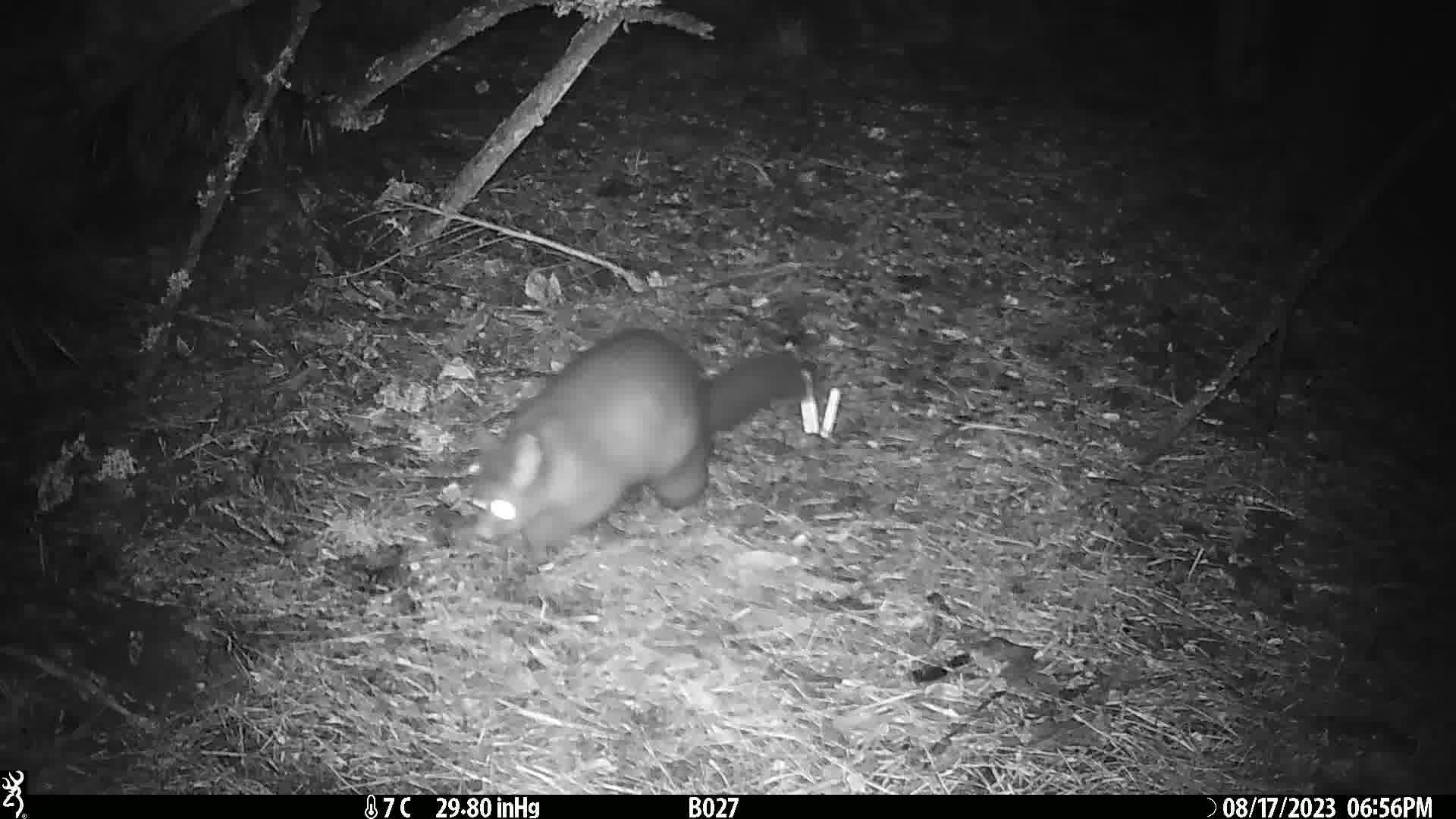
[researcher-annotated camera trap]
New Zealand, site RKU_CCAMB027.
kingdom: Animalia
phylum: Chordata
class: Mammalia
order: Diprotodontia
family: Phalangeridae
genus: Trichosurus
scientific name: Trichosurus vulpecula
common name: common brushtail possum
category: possum